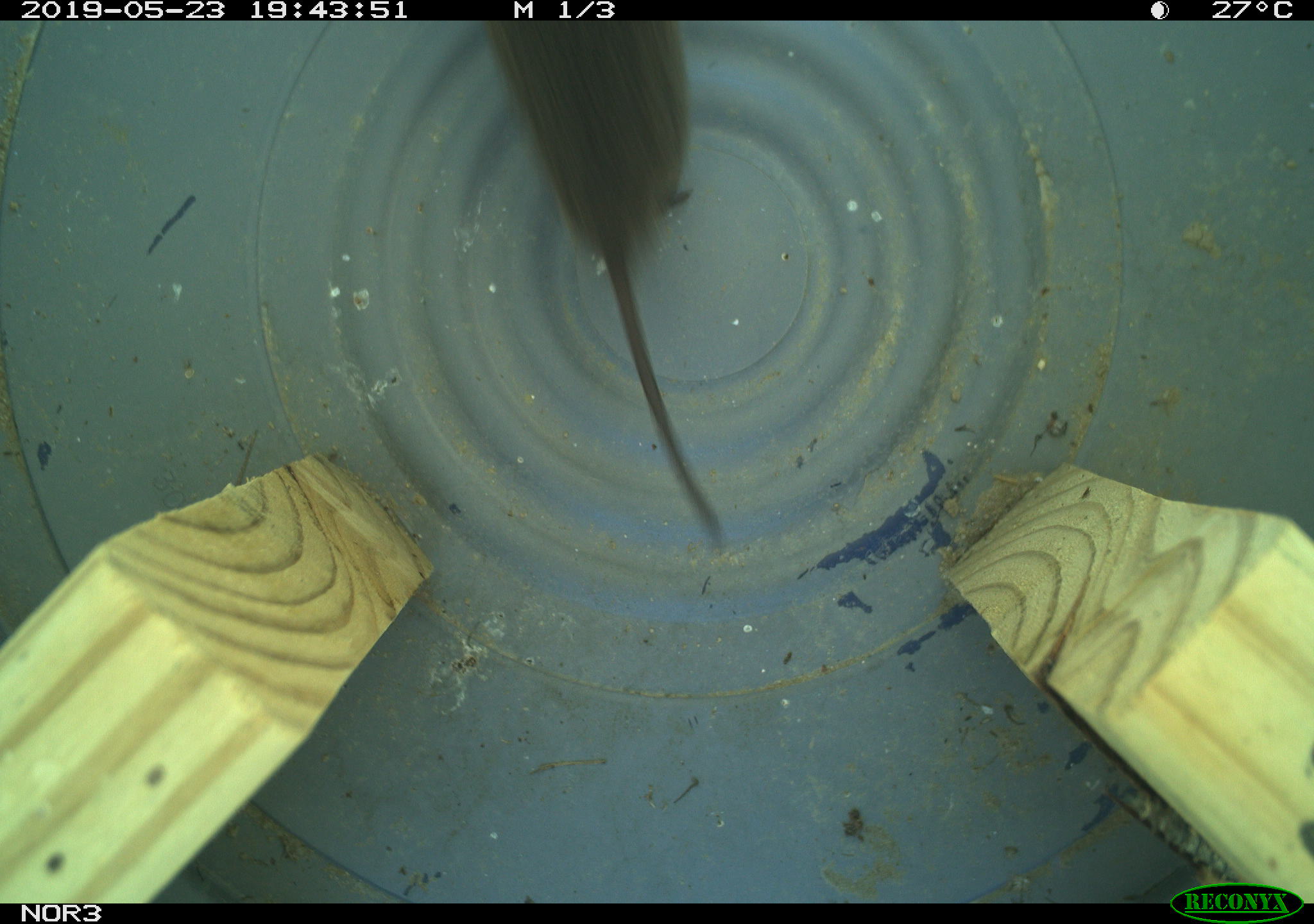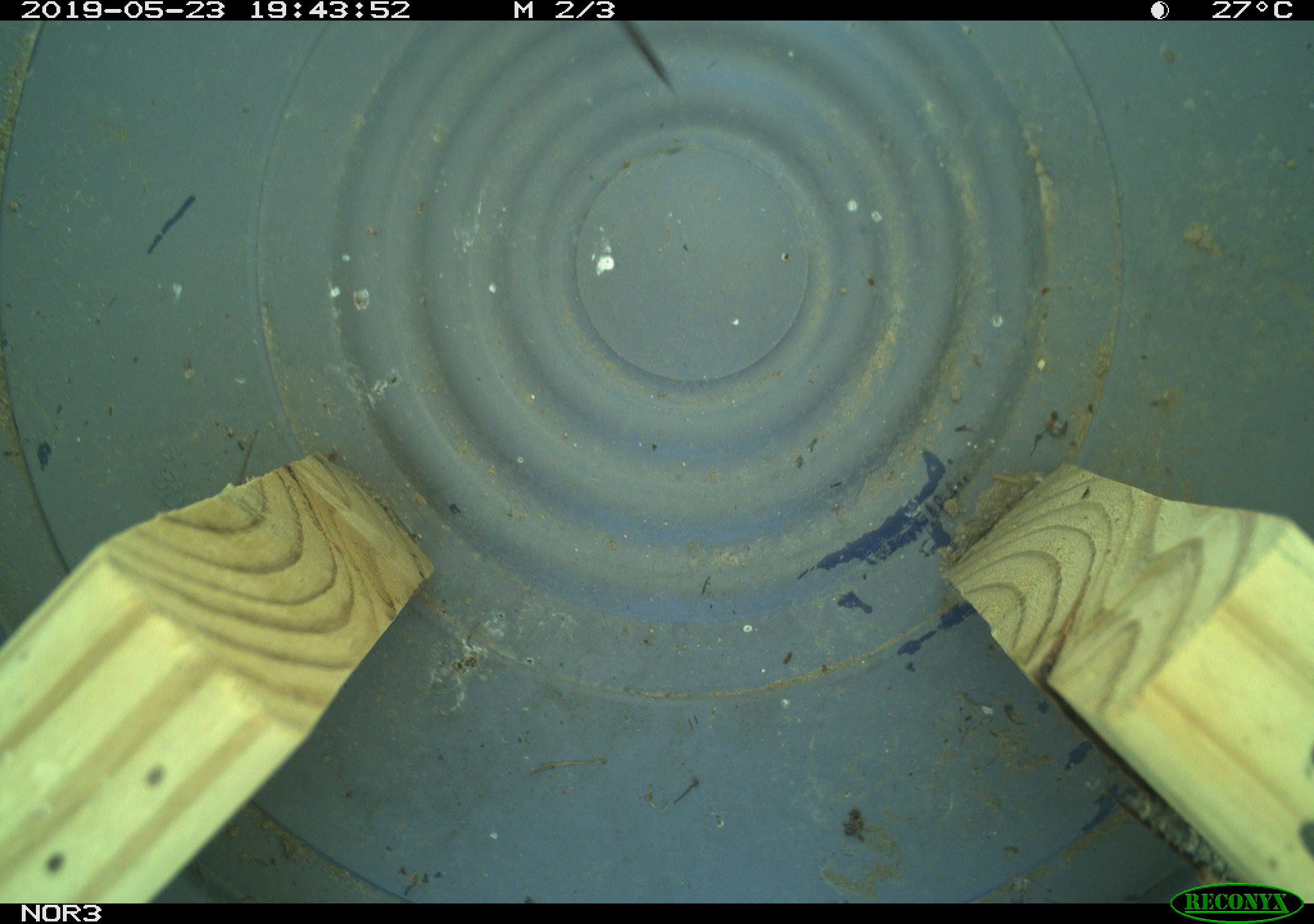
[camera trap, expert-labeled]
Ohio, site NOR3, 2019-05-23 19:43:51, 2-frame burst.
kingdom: Animalia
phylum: Chordata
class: Mammalia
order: Rodentia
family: Cricetidae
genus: Microtus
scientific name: Microtus pennsylvanicus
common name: meadow vole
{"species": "meadow vole (Microtus pennsylvanicus)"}